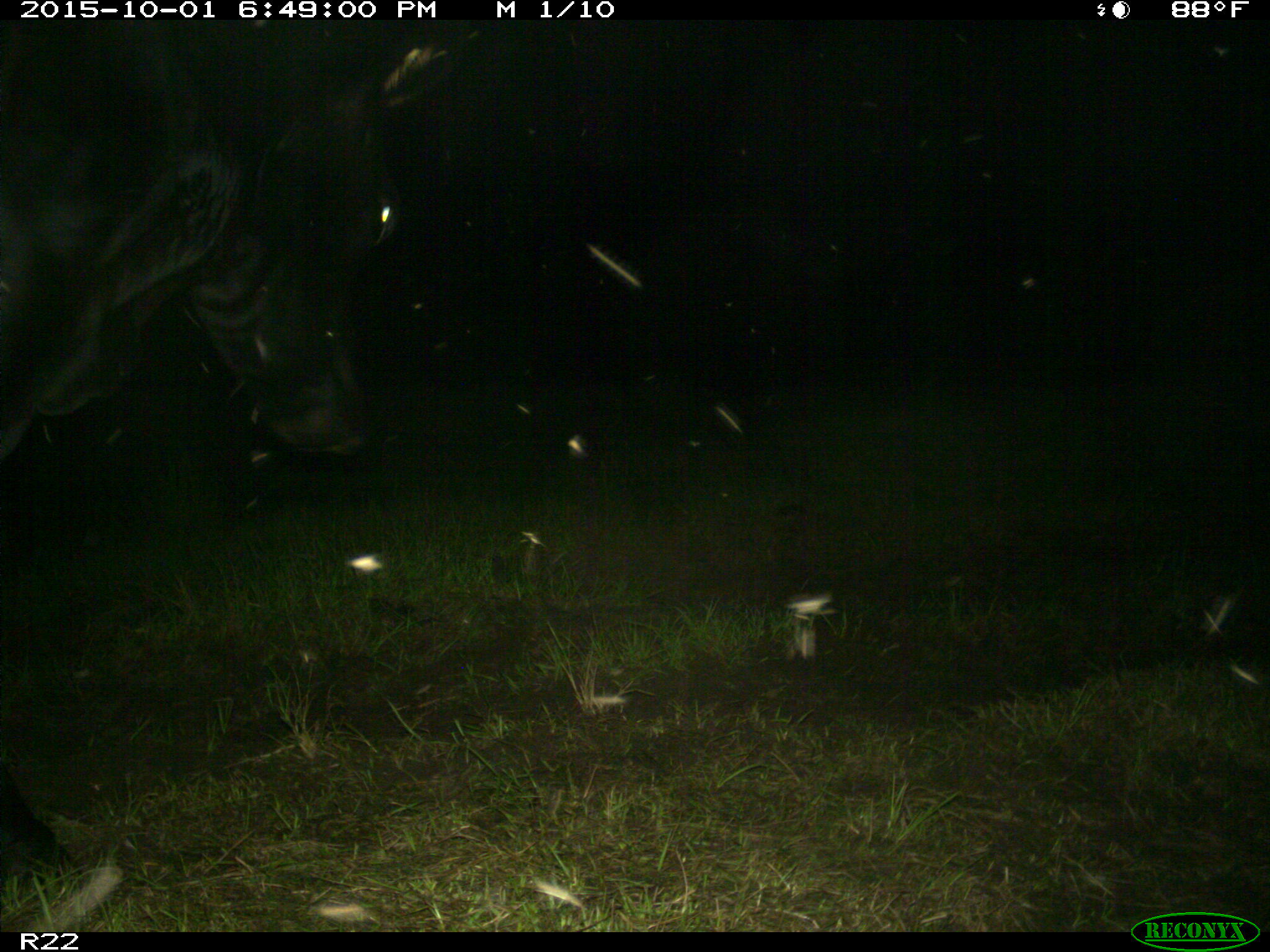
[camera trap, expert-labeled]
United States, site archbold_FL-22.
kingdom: Animalia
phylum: Chordata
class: Mammalia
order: Artiodactyla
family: Bovidae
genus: Bos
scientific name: Bos taurus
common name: domestic cow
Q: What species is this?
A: Bos taurus (domestic cow).